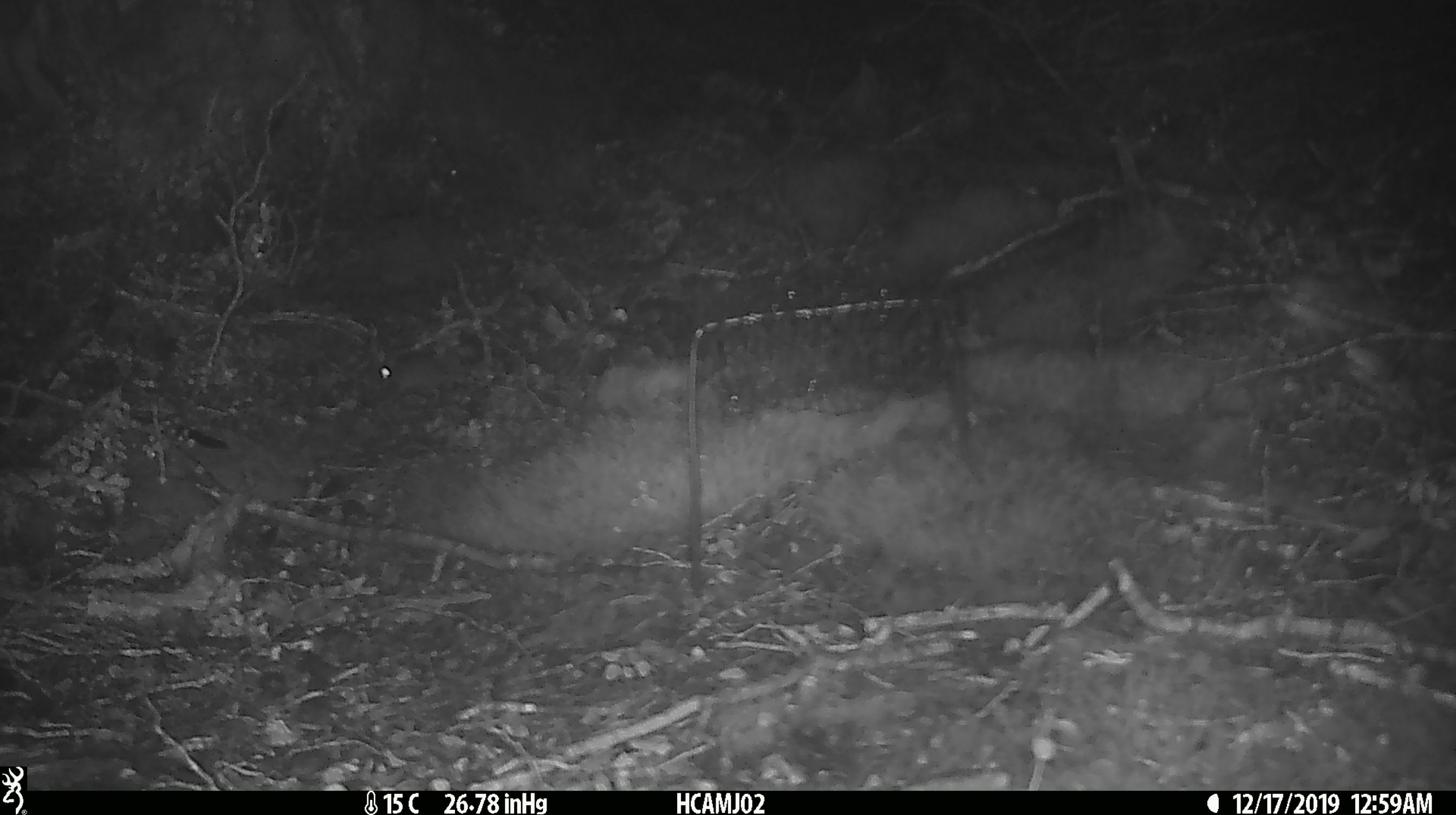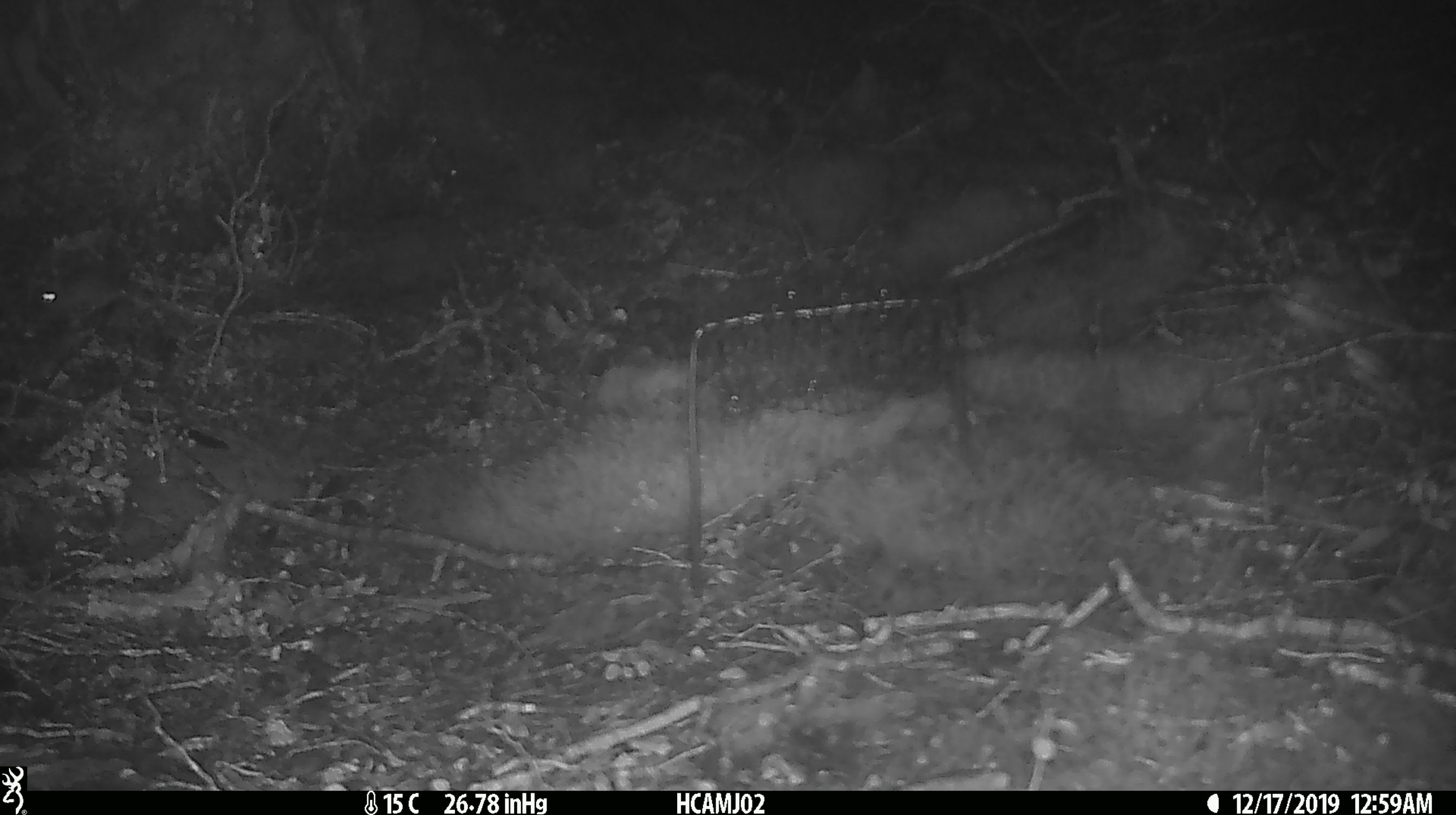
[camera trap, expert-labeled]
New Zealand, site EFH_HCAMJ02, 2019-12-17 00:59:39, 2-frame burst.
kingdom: Animalia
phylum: Chordata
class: Mammalia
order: Rodentia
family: Muridae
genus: Mus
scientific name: Mus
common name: mouse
Mouse (Mus).